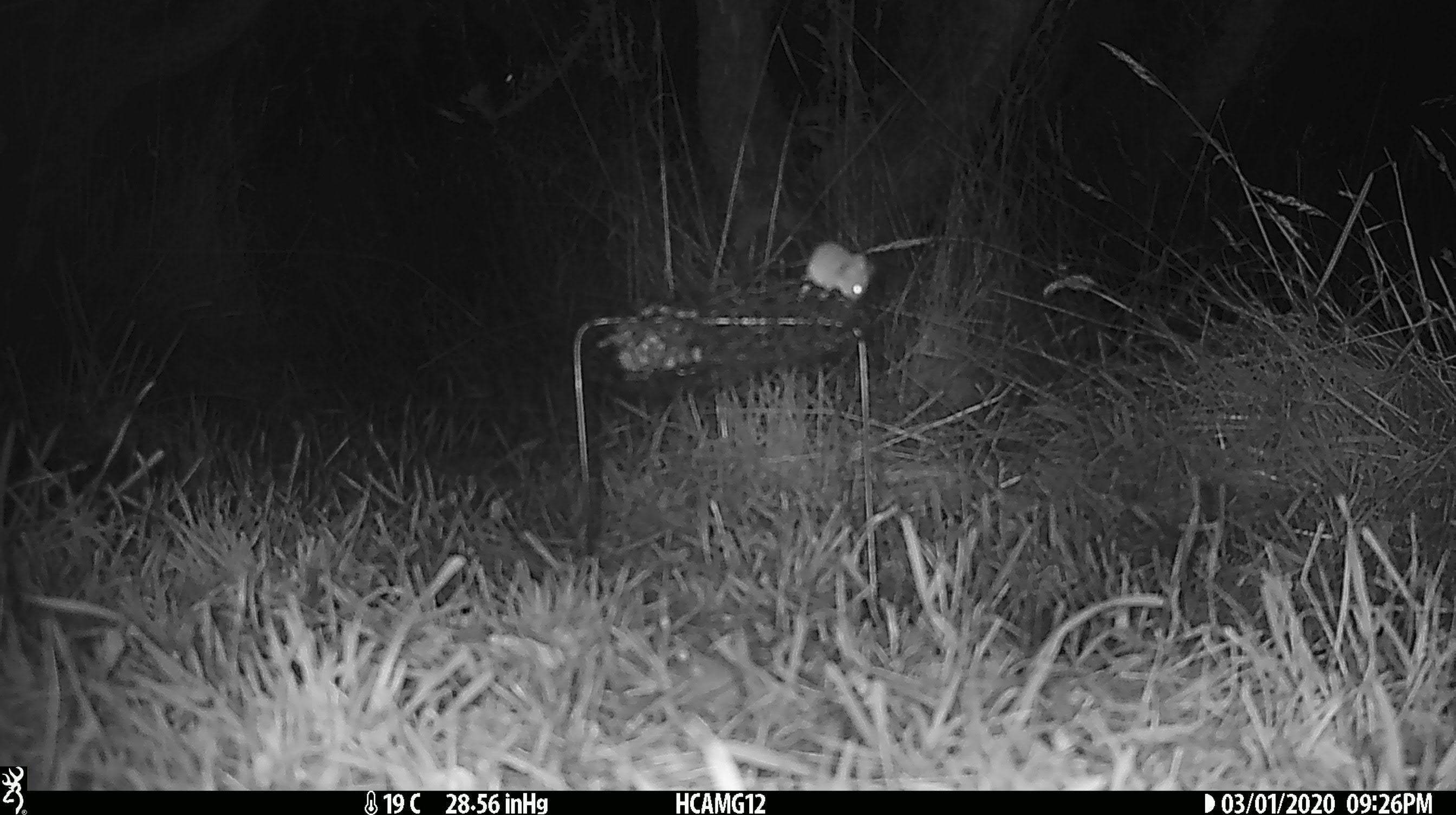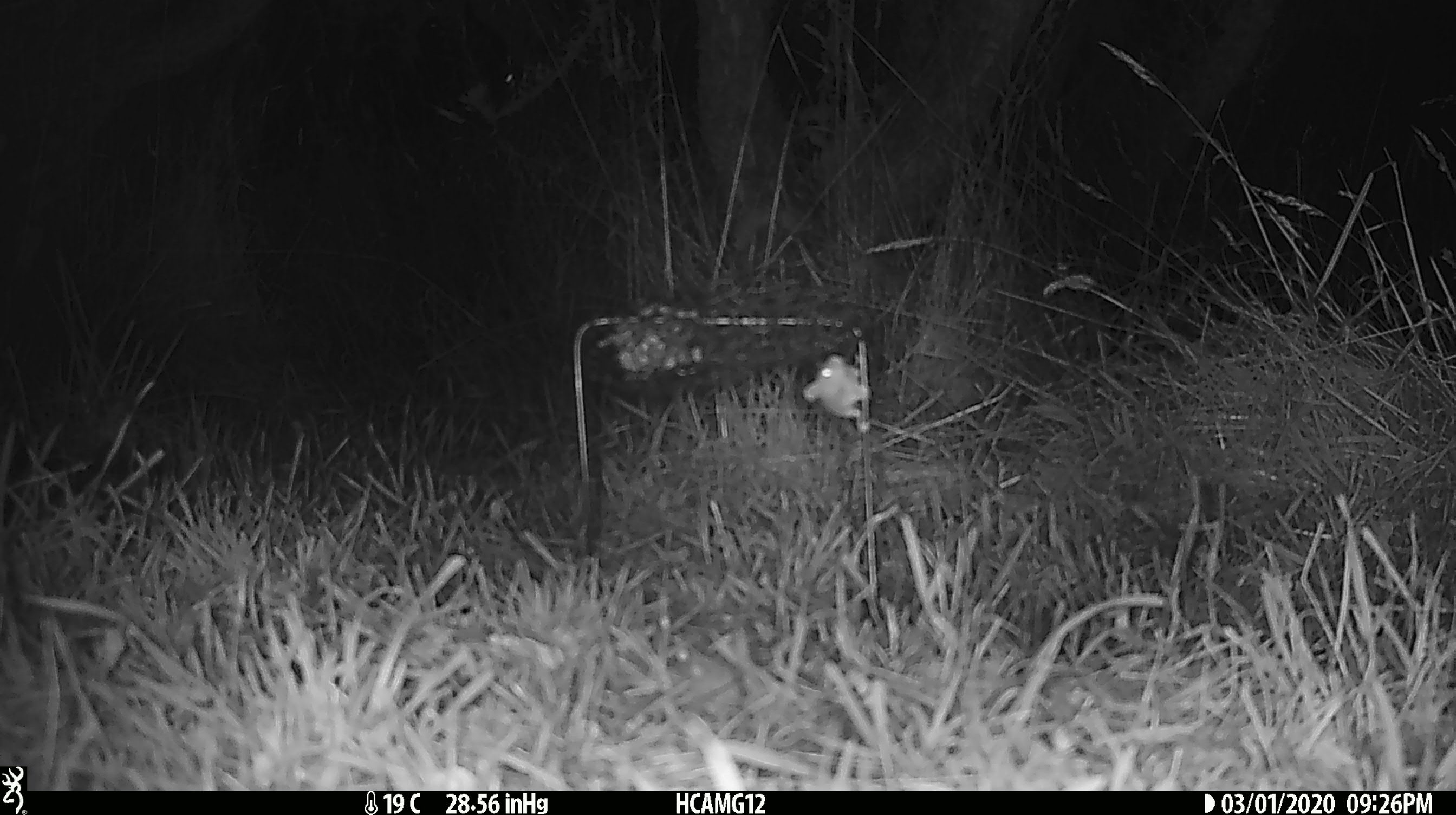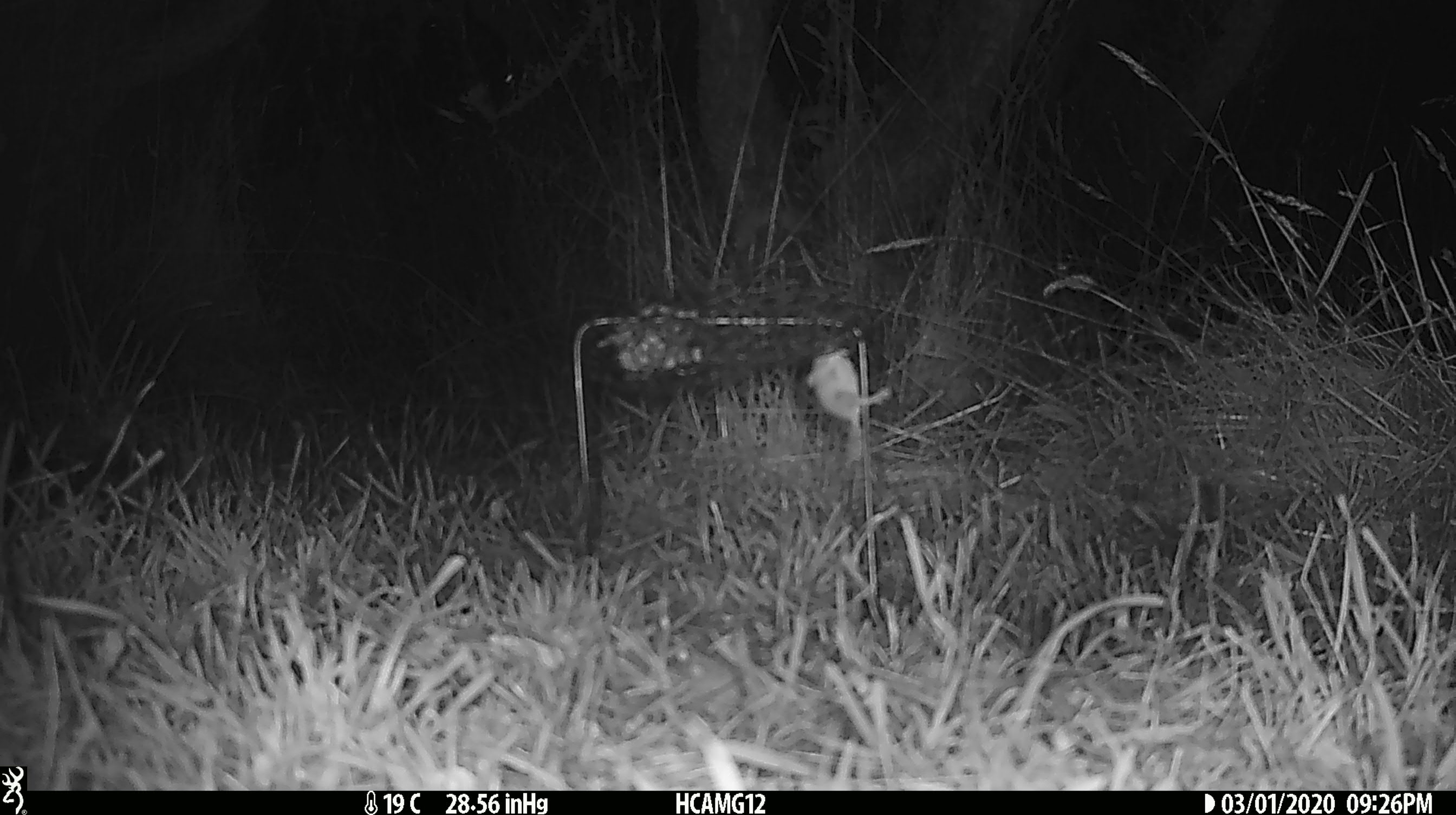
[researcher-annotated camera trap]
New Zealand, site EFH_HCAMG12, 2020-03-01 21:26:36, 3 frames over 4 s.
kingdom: Animalia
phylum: Chordata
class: Mammalia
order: Rodentia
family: Muridae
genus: Mus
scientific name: Mus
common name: mouse